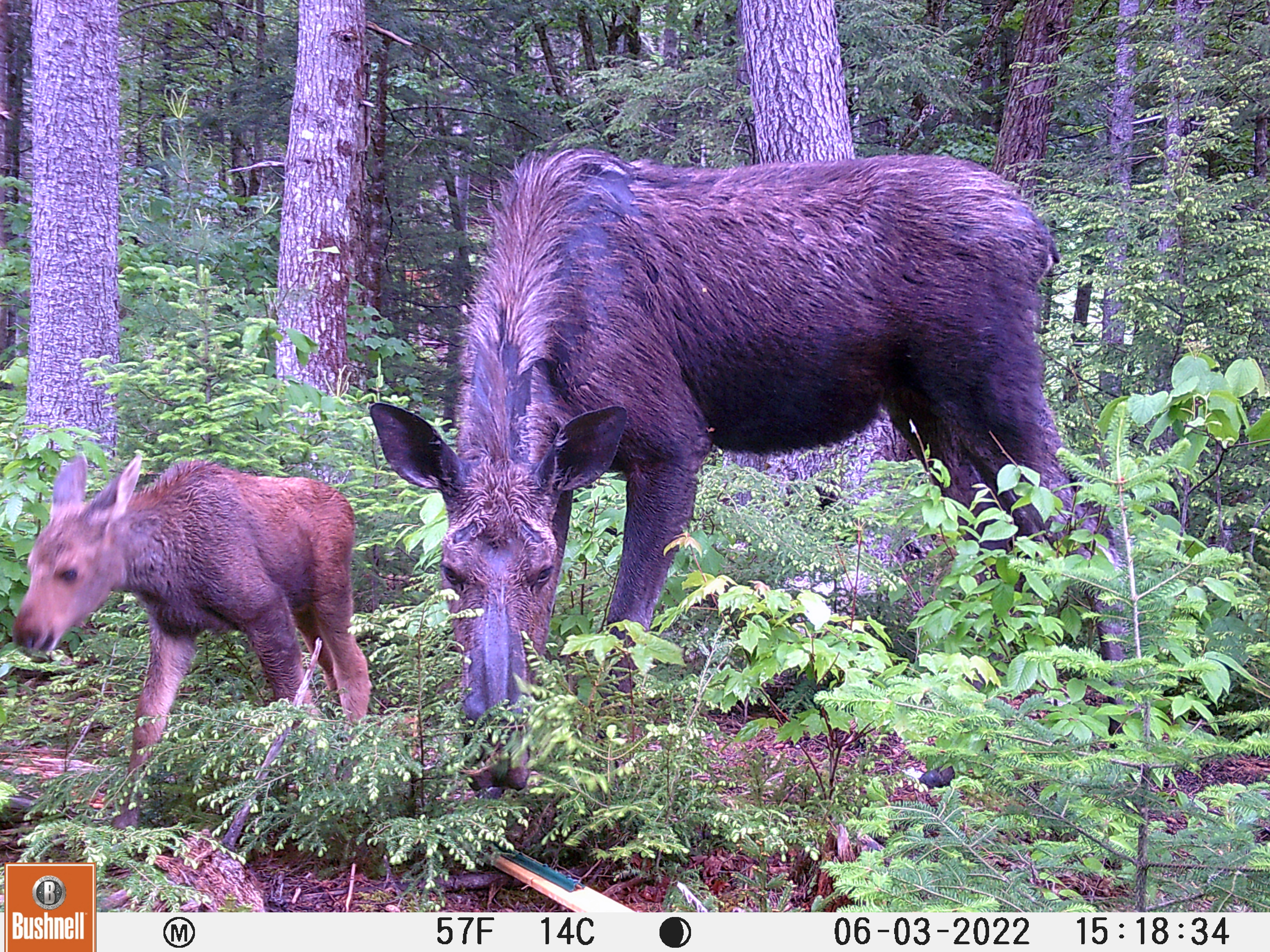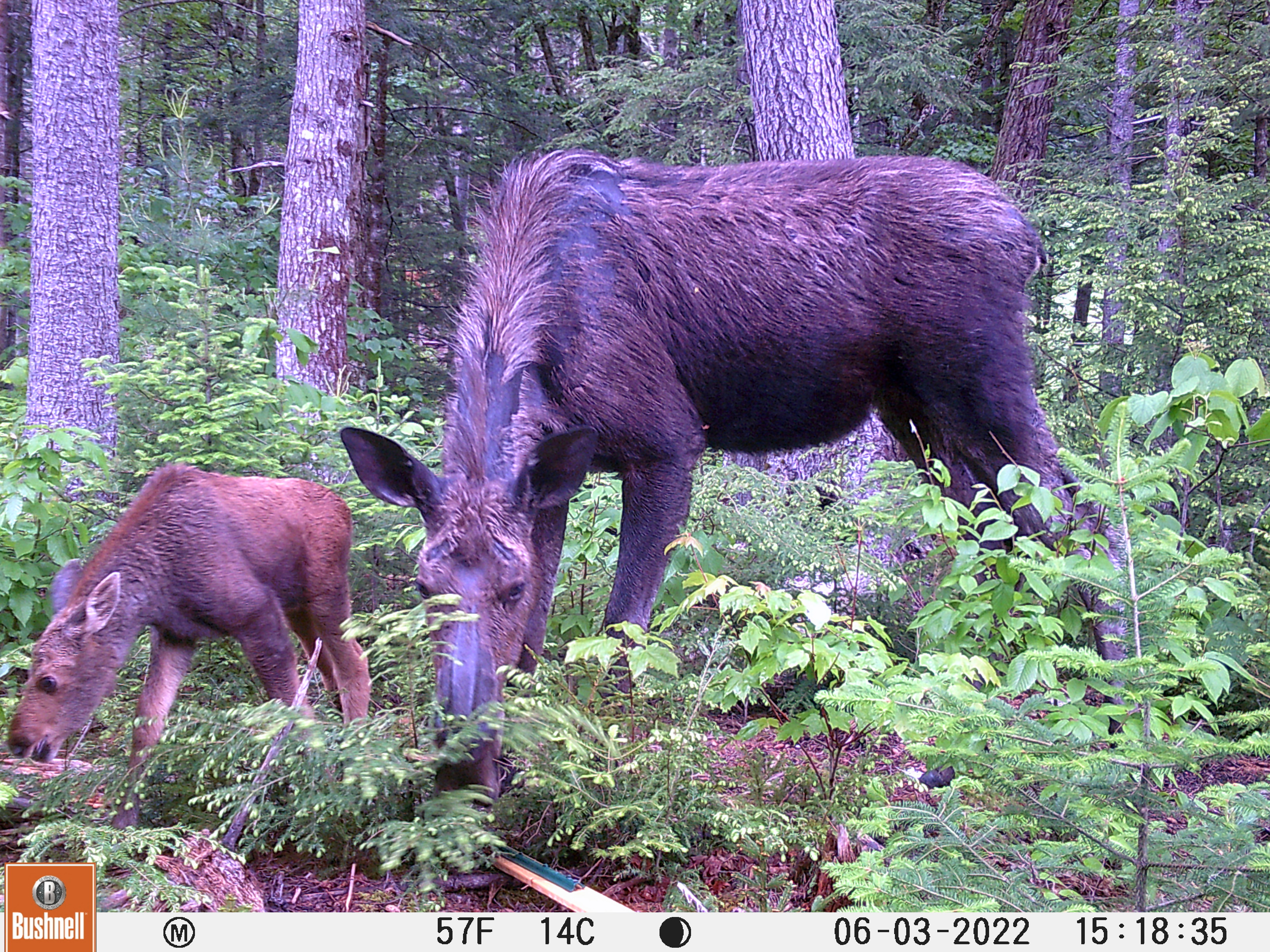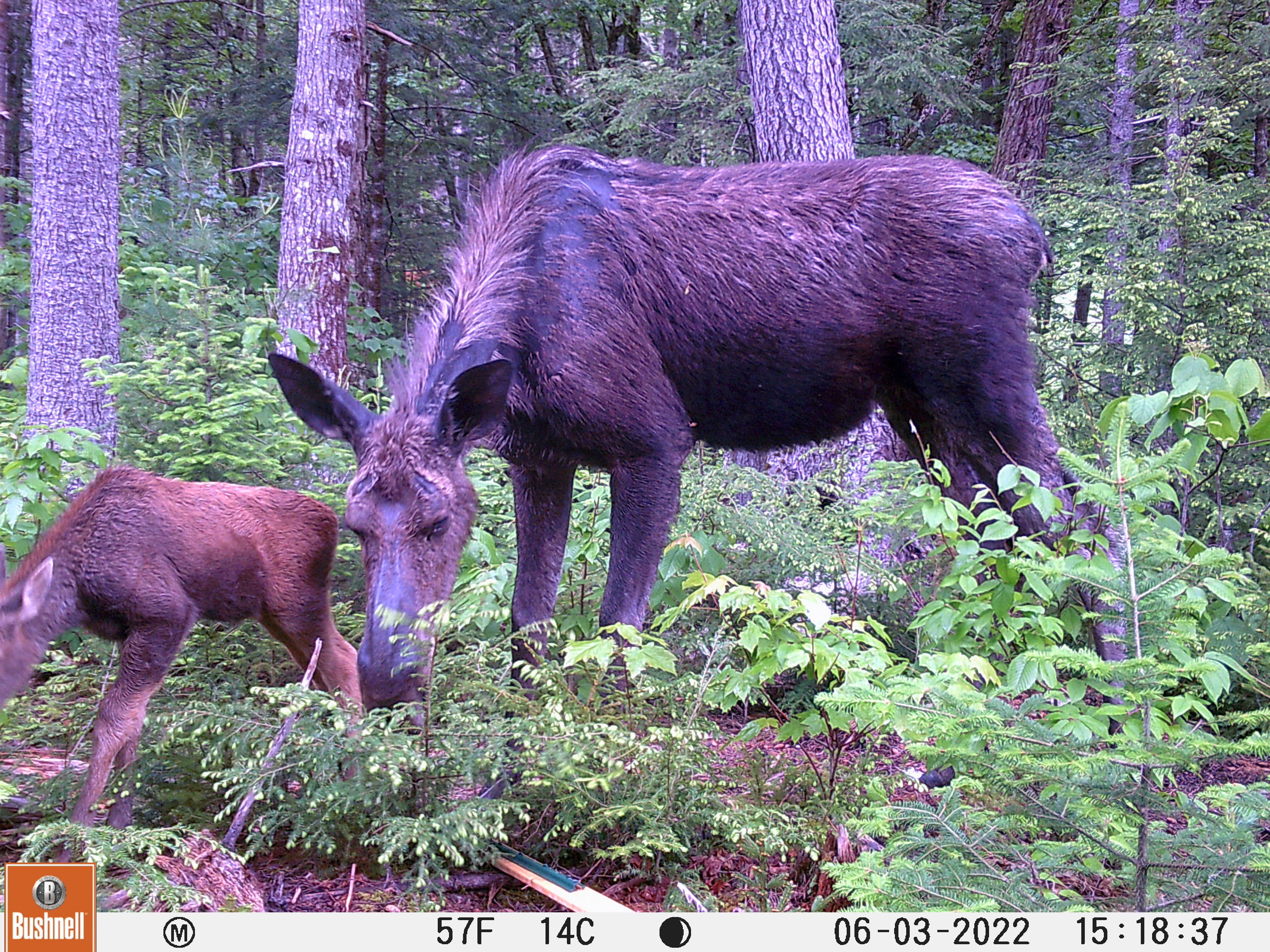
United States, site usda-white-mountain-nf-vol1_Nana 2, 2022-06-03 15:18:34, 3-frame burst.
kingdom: Animalia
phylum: Chordata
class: Mammalia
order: Artiodactyla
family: Cervidae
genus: Alces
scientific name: Alces alces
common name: moose